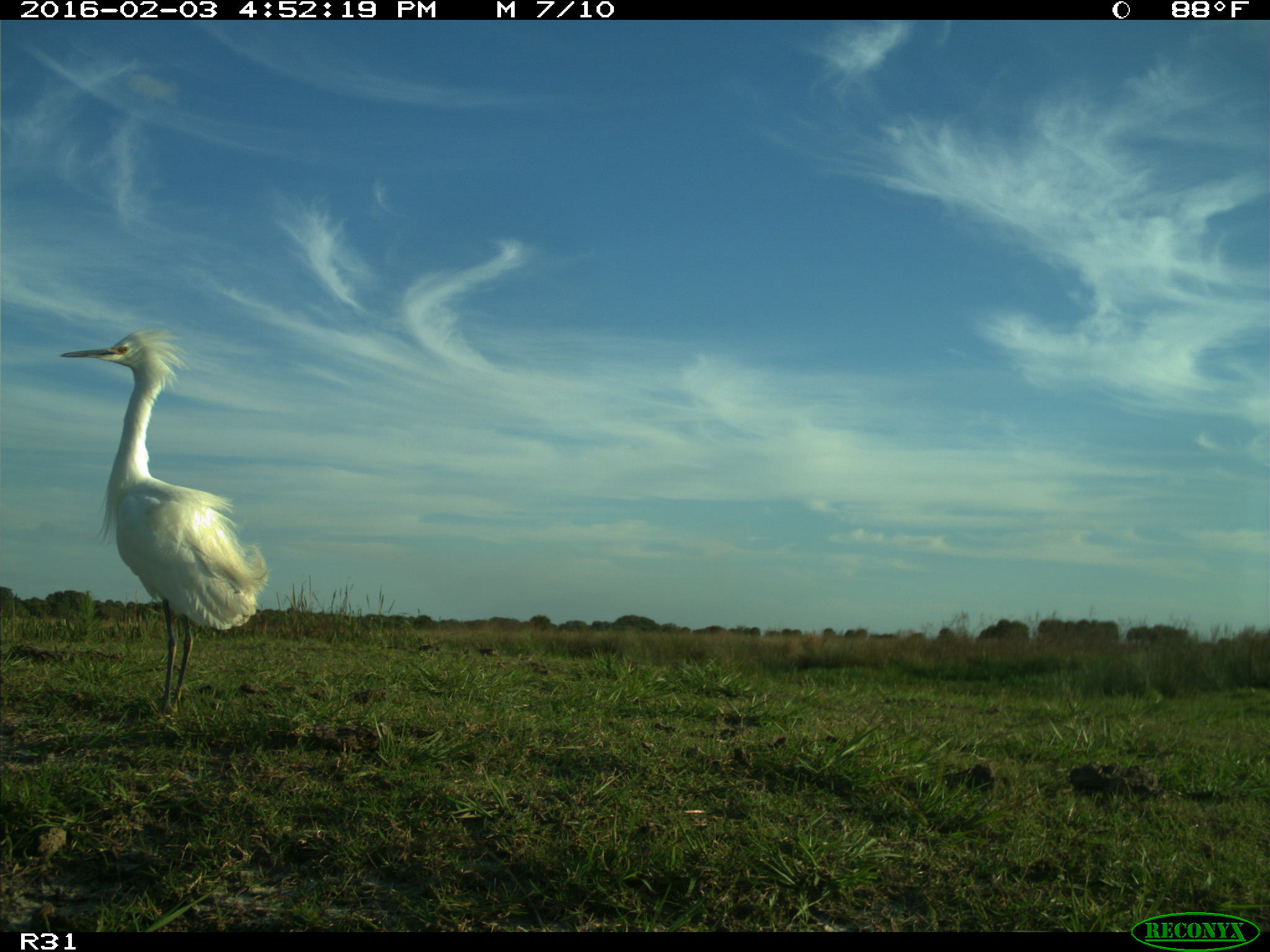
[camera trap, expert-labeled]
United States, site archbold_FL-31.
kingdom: Animalia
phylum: Chordata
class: Aves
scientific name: Aves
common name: birds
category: unidentified bird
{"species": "unidentified bird (birds) (Aves)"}